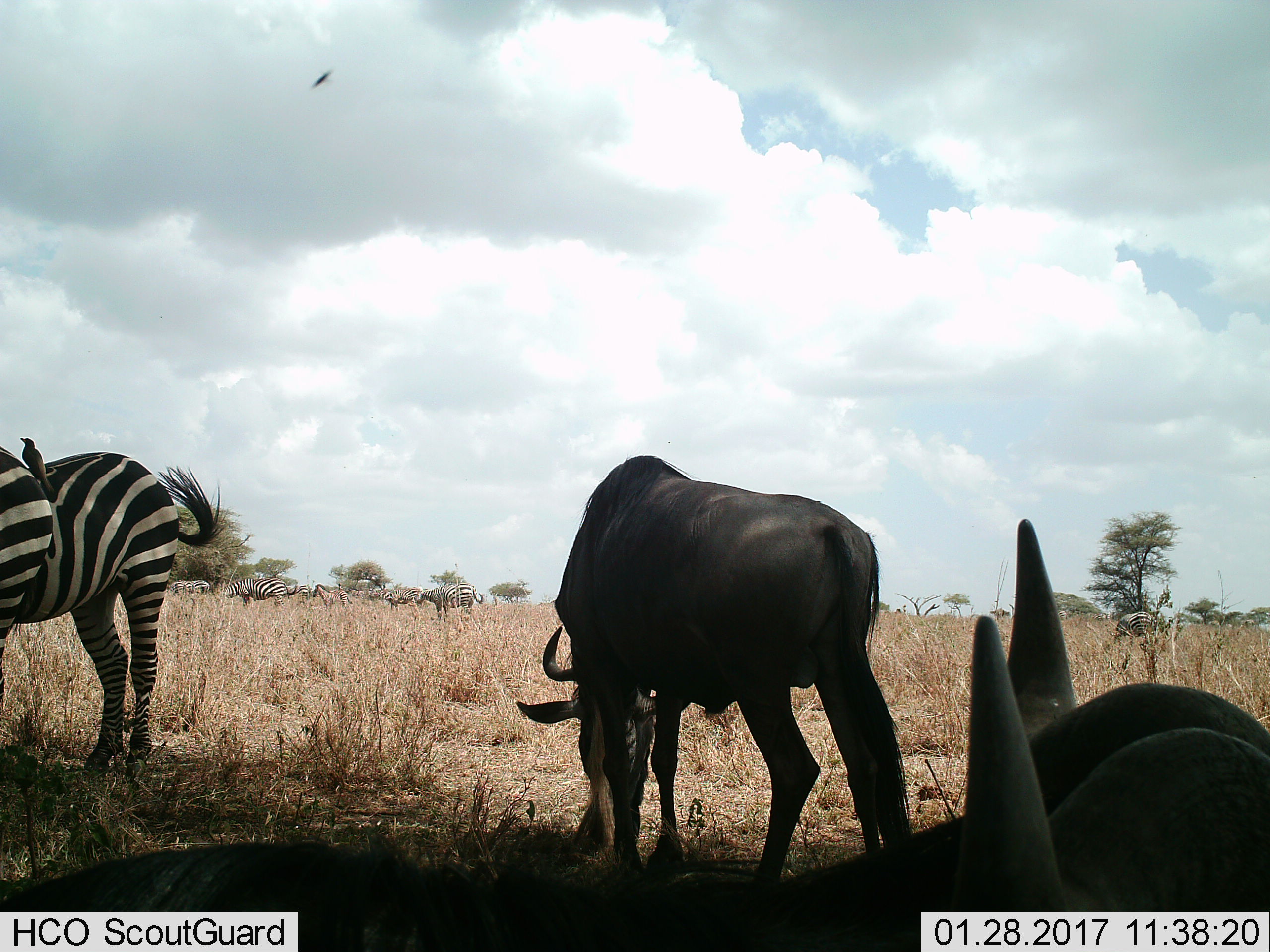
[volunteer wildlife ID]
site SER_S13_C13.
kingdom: Animalia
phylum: Chordata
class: Aves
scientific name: Aves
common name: bird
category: birdother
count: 1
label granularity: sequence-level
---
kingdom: Animalia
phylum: Chordata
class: Mammalia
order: Artiodactyla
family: Bovidae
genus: Connochaetes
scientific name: Connochaetes taurinus taurinus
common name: blue wildebeest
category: wildebeestblue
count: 2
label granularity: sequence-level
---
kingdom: Animalia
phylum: Chordata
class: Mammalia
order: Perissodactyla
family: Equidae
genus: Equus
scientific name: Equus quagga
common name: plains zebra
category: zebraplains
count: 9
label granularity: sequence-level